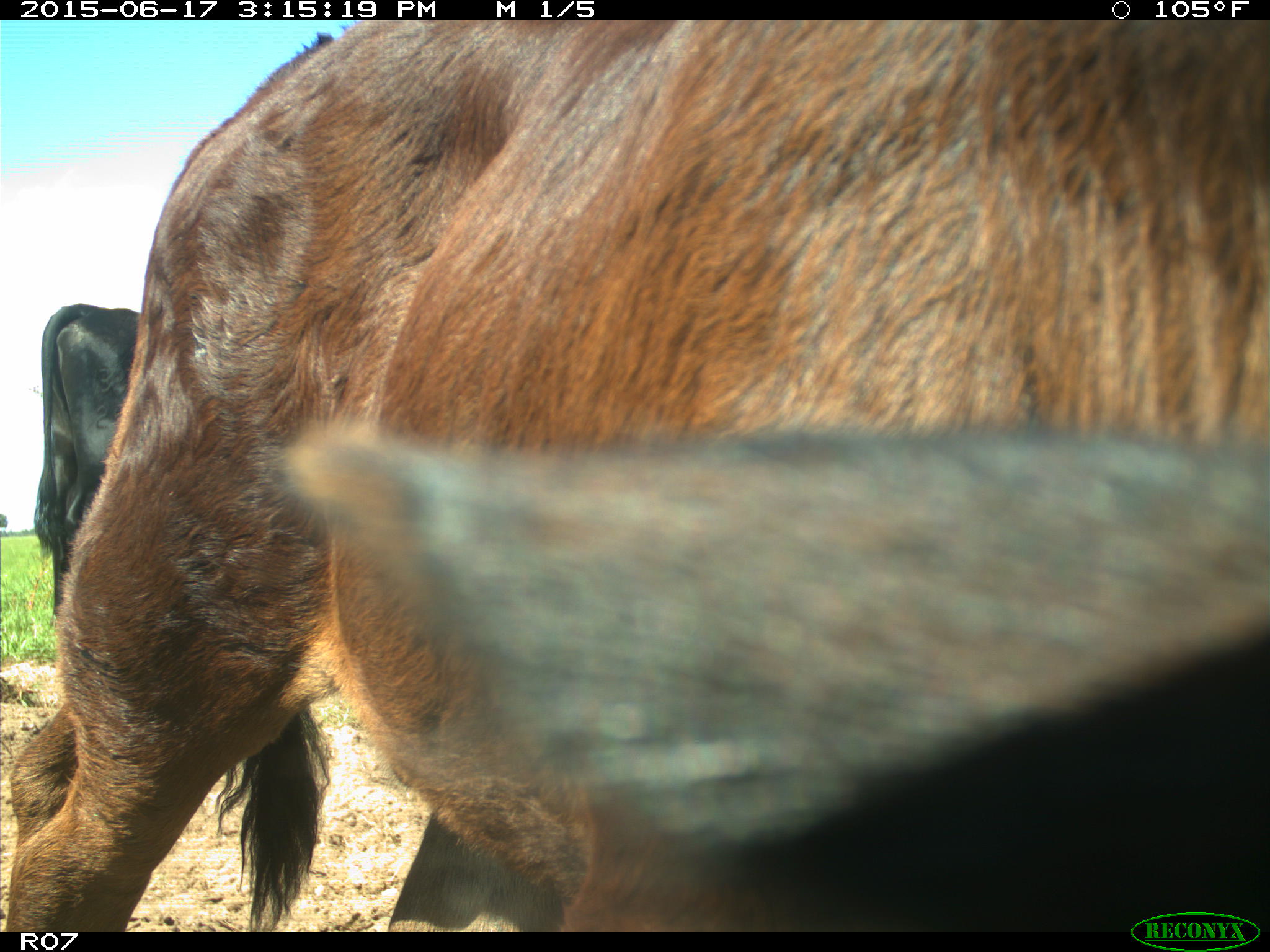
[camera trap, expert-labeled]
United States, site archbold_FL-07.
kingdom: Animalia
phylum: Chordata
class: Mammalia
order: Artiodactyla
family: Bovidae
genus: Bos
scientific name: Bos taurus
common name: domestic cow